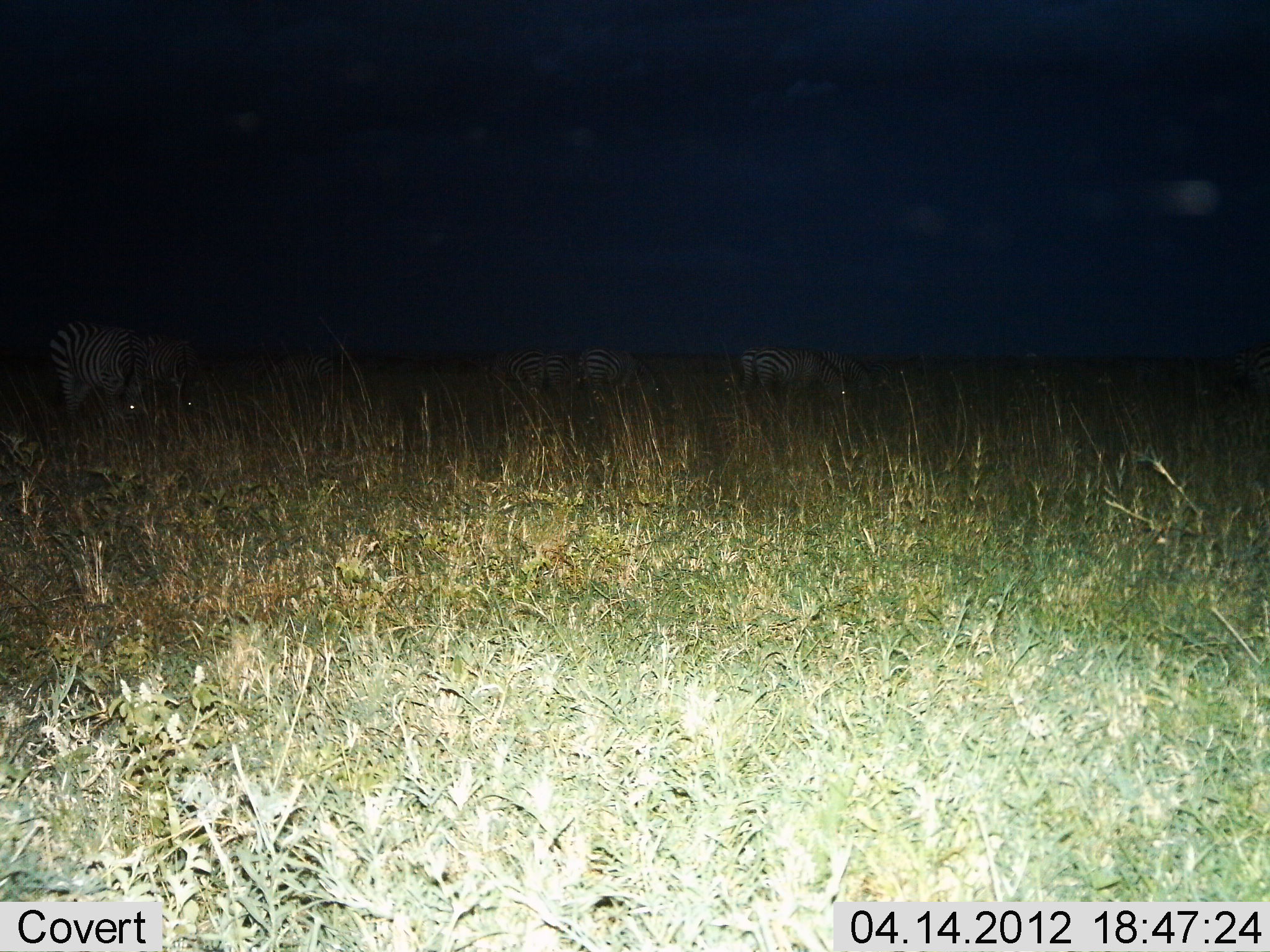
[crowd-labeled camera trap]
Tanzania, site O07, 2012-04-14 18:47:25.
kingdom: Animalia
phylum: Chordata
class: Mammalia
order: Perissodactyla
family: Equidae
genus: Equus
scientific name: Equus quagga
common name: plains zebra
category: zebra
Zebra (plains zebra) (Equus quagga), count 5. Behavior (volunteer vote fractions): standing 42%, resting 8%, moving 8%, interacting 0%. Young present (vote fraction): 0%. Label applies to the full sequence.